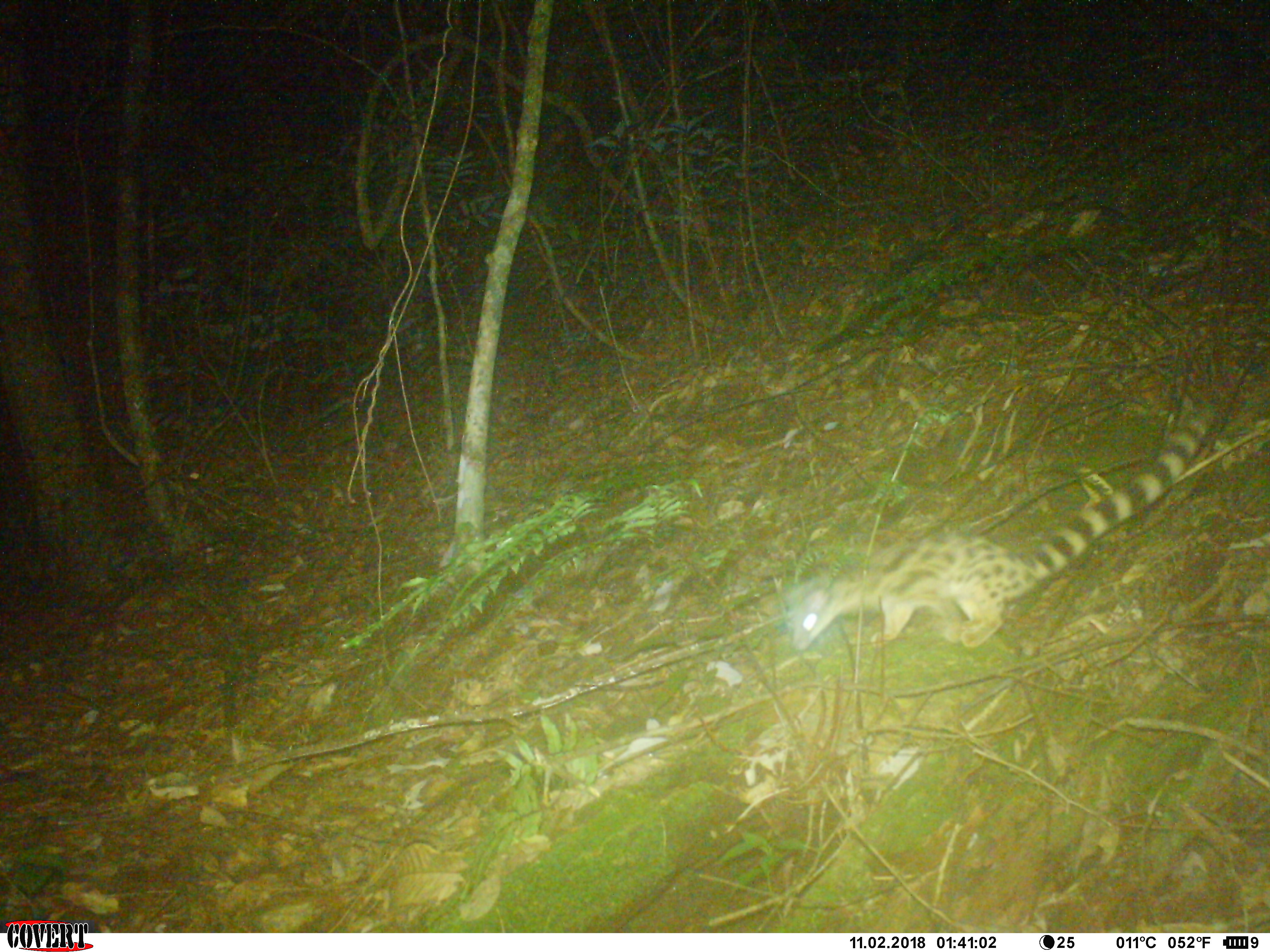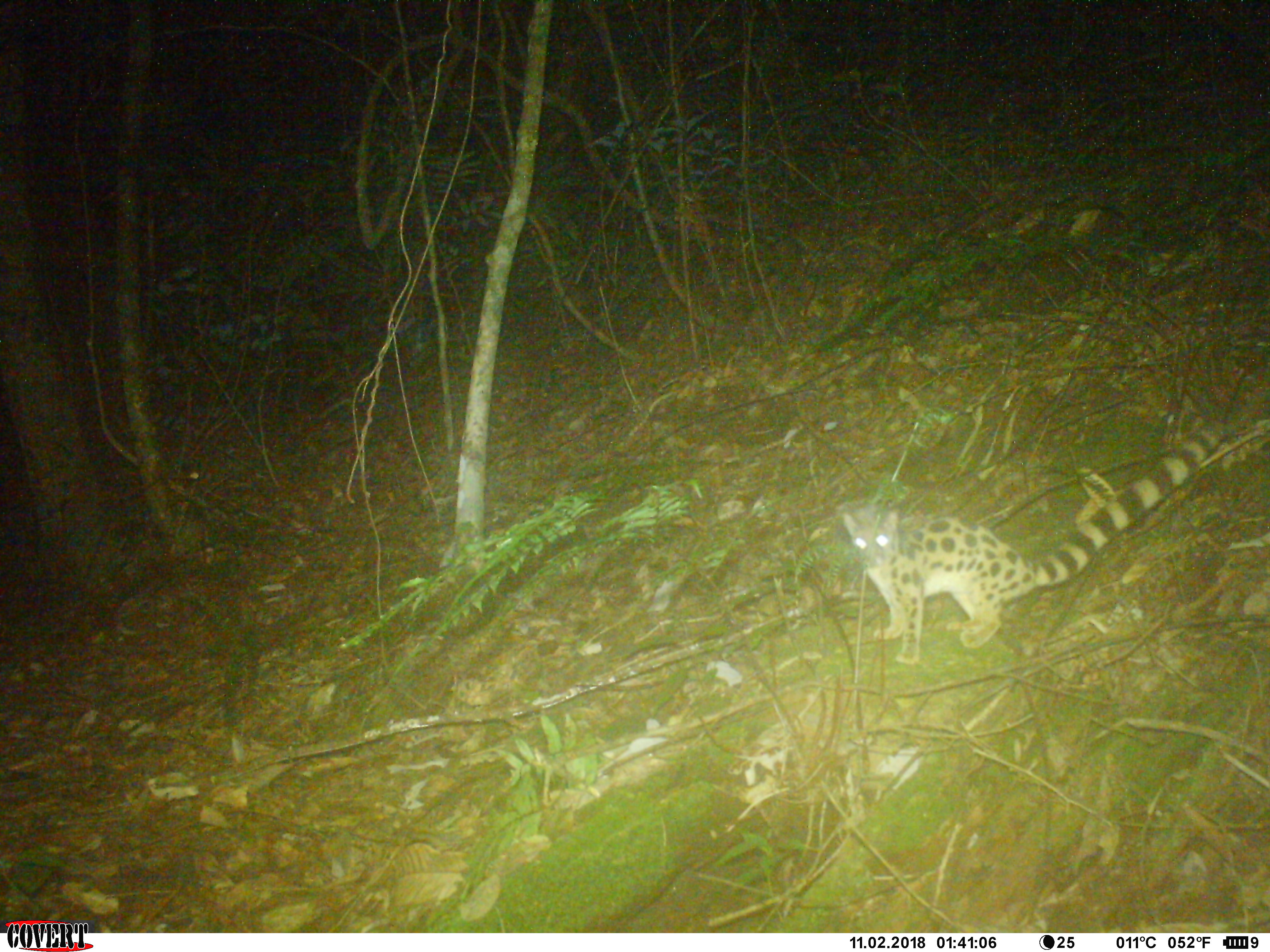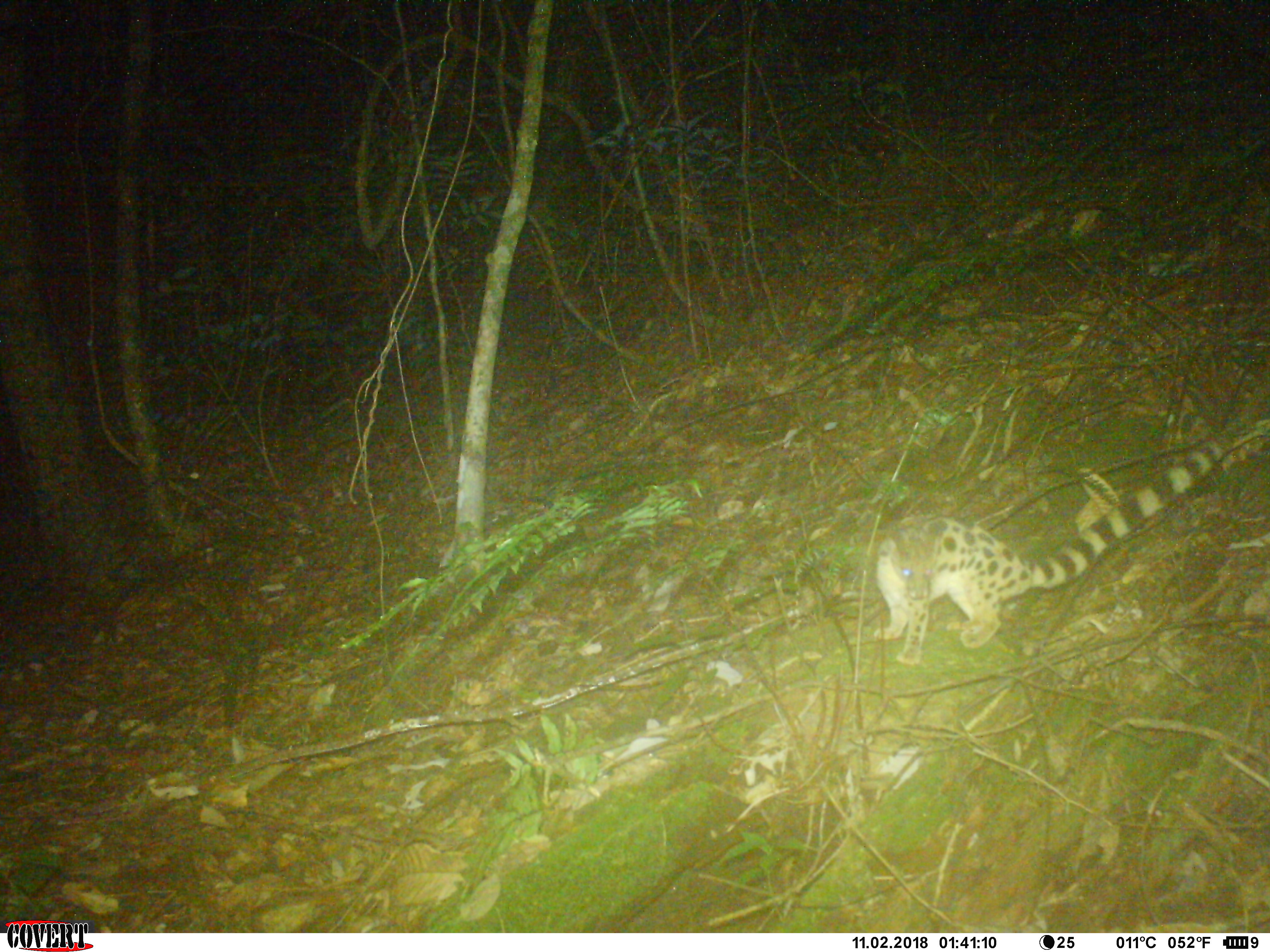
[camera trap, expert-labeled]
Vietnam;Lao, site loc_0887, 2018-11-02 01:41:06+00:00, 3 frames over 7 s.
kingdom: Animalia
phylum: Chordata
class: Mammalia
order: Carnivora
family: Prionodontidae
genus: Prionodon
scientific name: Prionodon pardicolor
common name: spotted linsang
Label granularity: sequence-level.